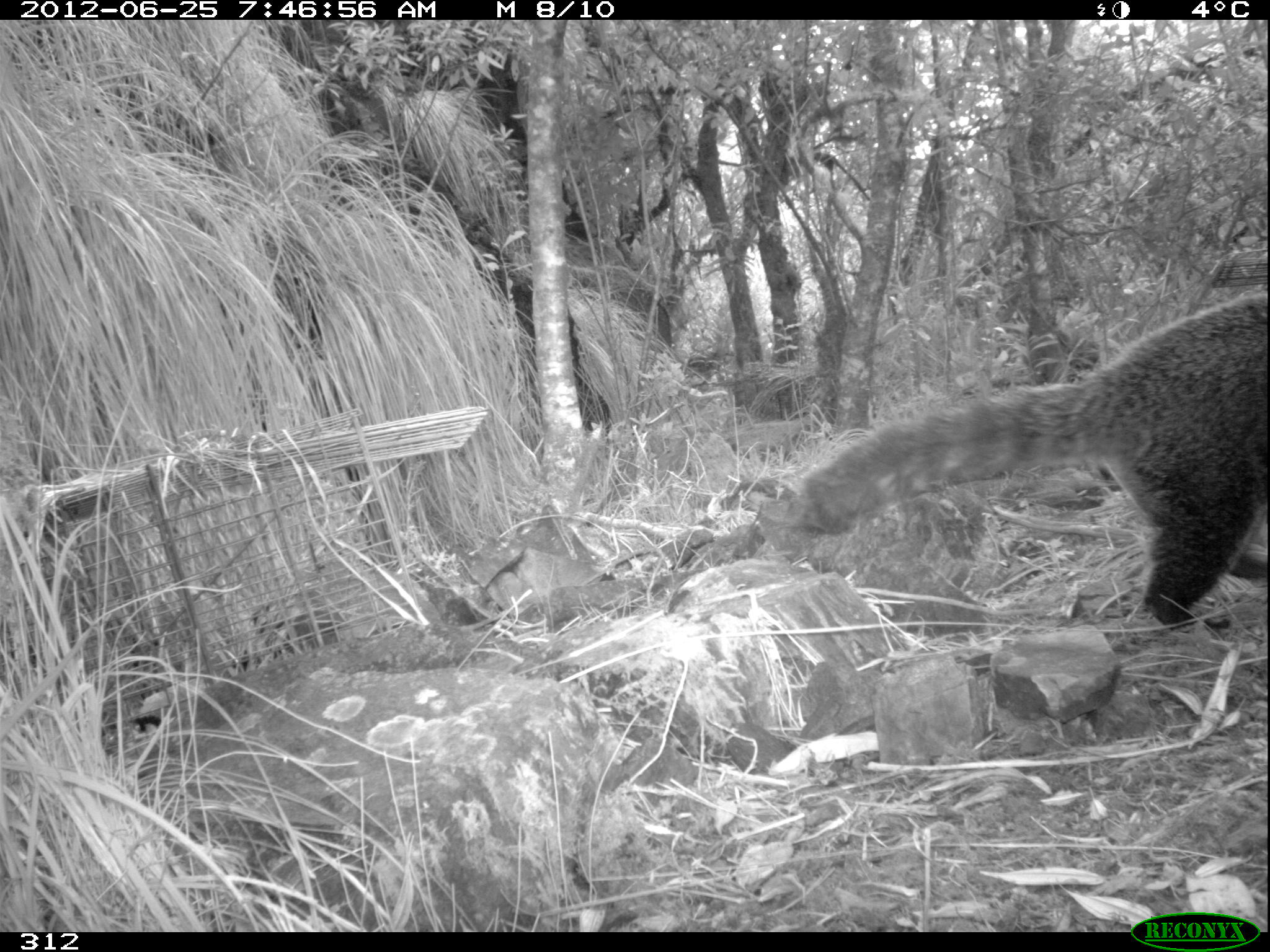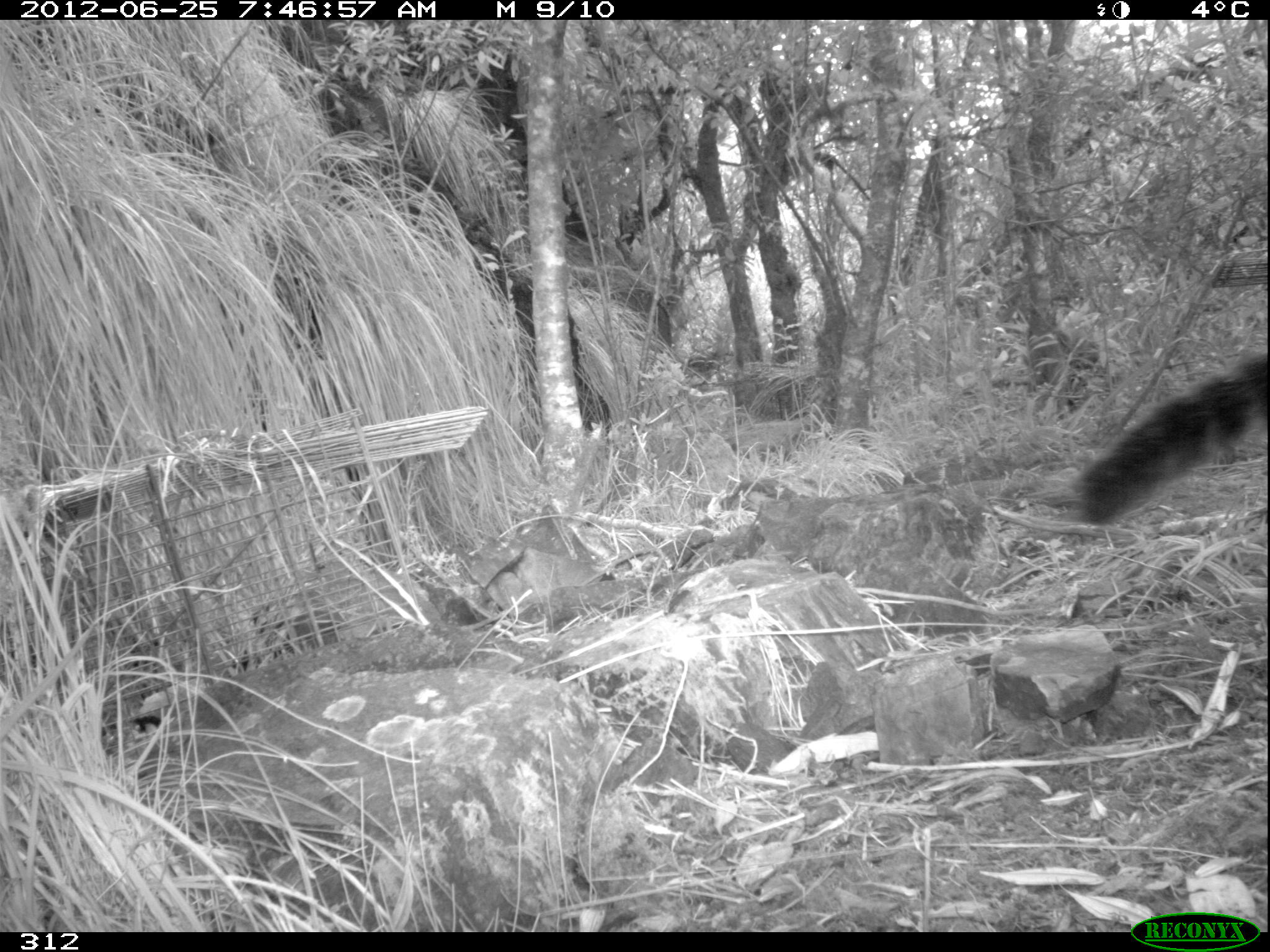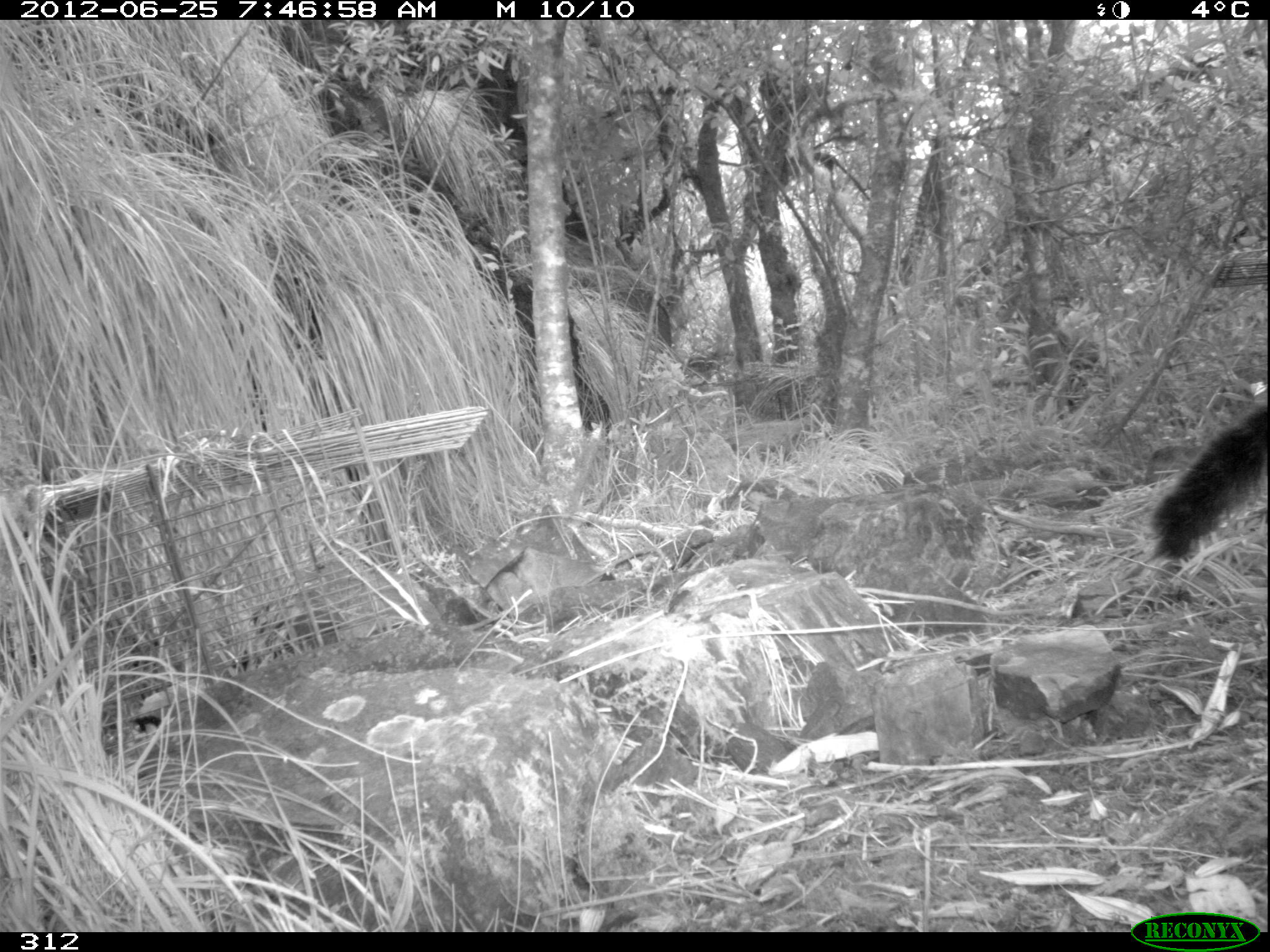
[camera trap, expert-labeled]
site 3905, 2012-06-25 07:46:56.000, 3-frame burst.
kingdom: Animalia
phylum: Chordata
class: Mammalia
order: Carnivora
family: Procyonidae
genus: Nasua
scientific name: Nasua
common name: coatis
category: unknown coati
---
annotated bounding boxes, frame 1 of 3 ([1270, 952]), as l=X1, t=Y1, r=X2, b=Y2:
unknown coati: l=798, t=288, r=1270, b=635